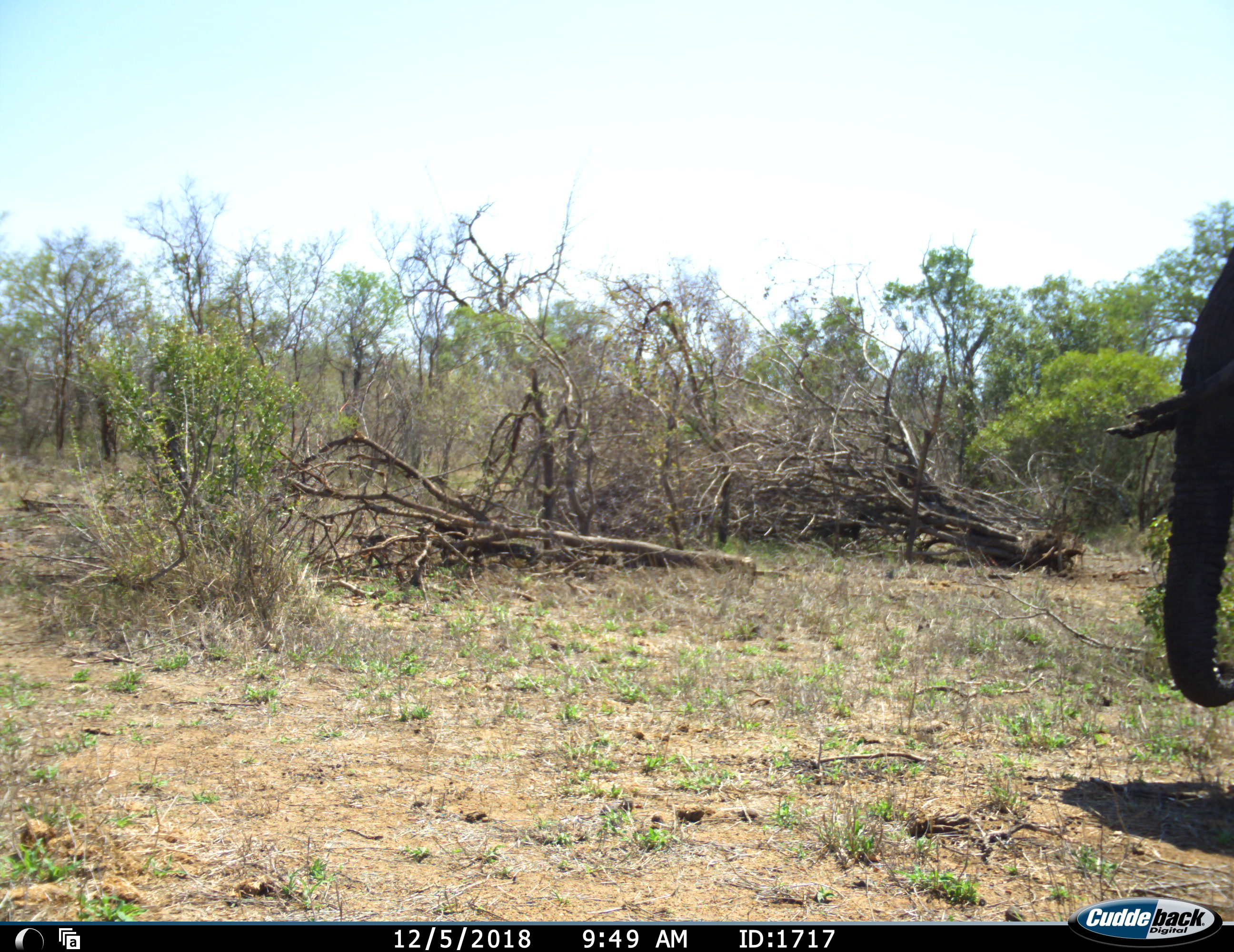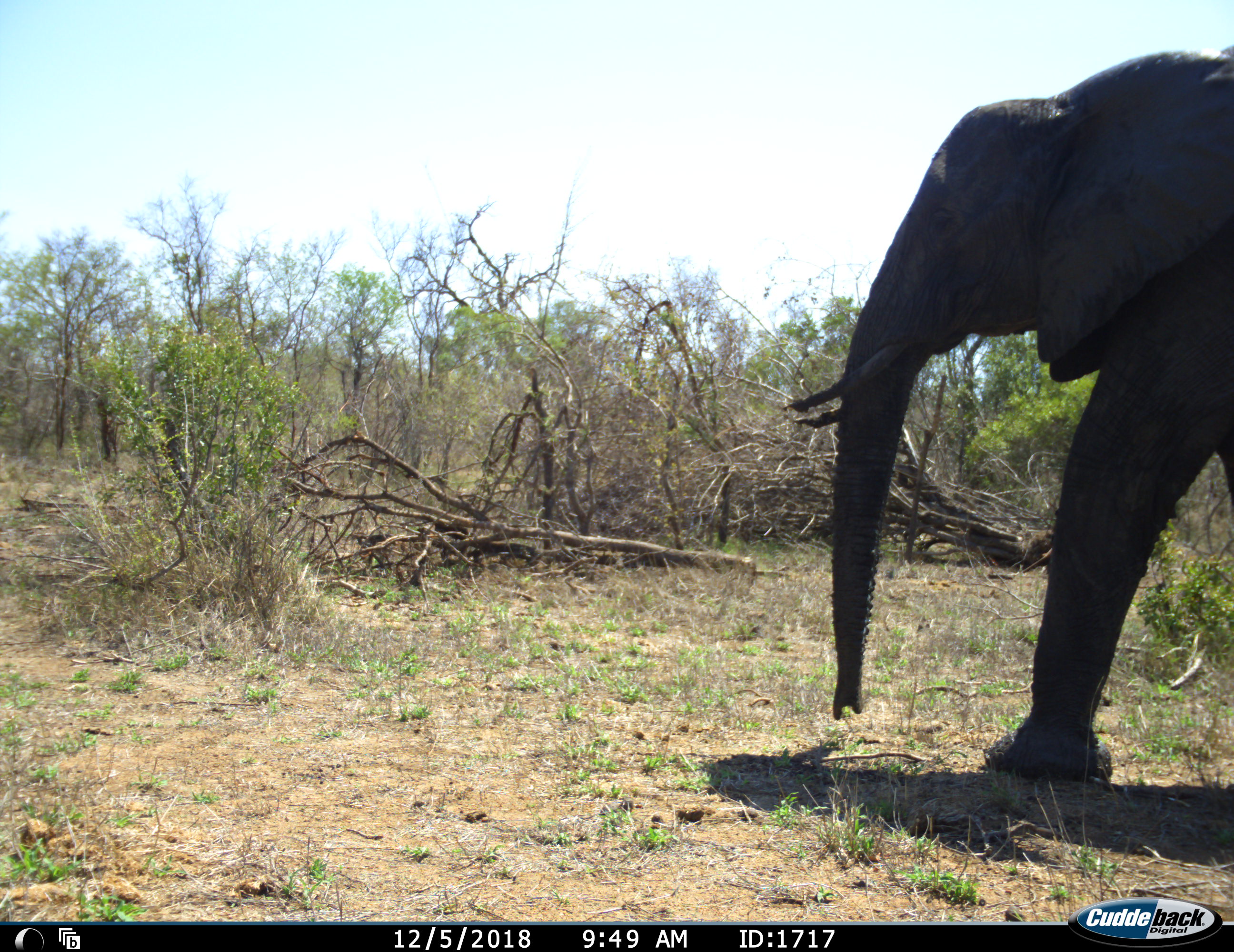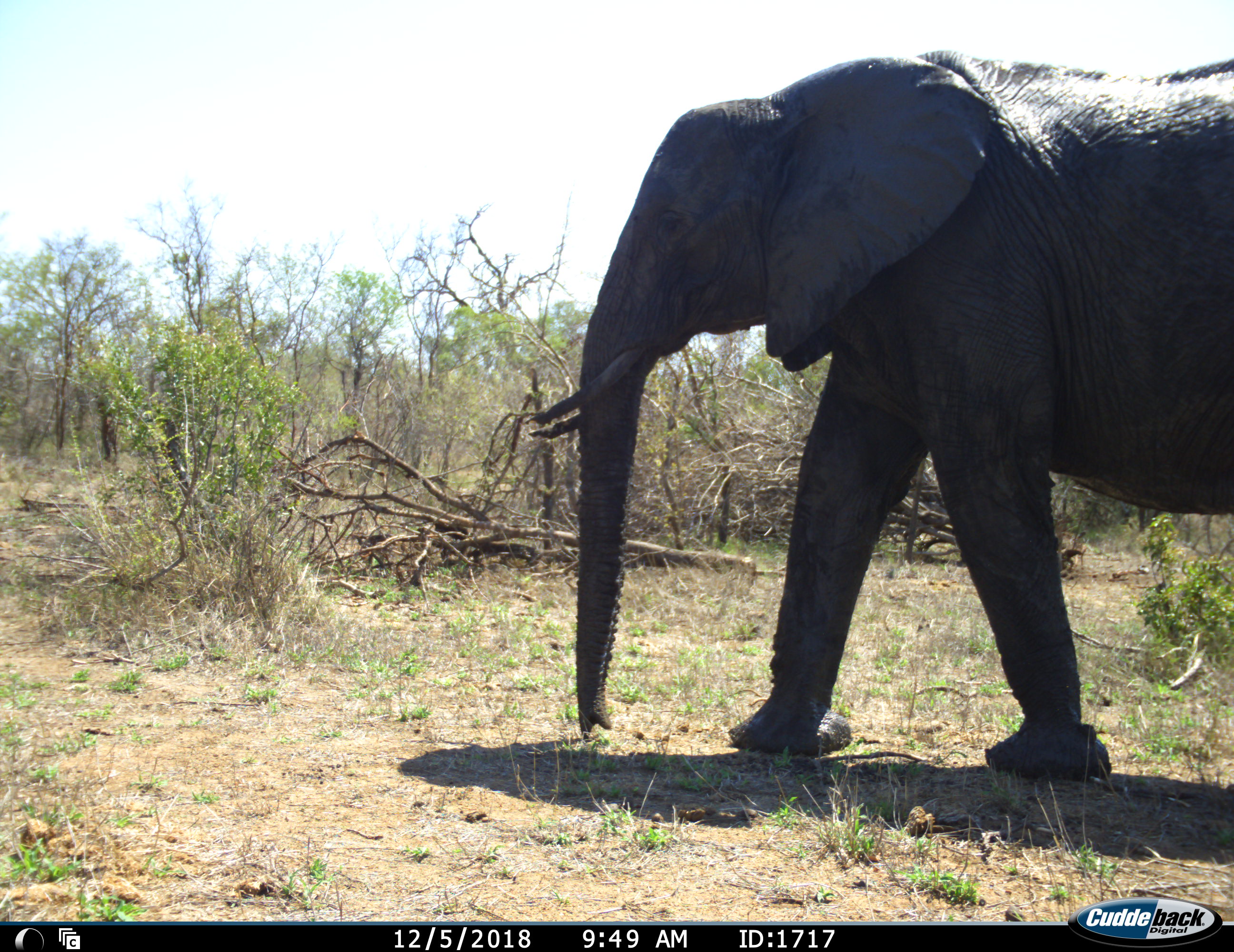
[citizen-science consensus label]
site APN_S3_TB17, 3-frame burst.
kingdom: Animalia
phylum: Chordata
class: Mammalia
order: Proboscidea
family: Elephantidae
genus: Loxodonta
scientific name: Loxodonta africana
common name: african bush elephant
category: elephant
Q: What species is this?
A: Elephant (african bush elephant) (Loxodonta africana).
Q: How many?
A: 1.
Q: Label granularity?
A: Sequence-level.